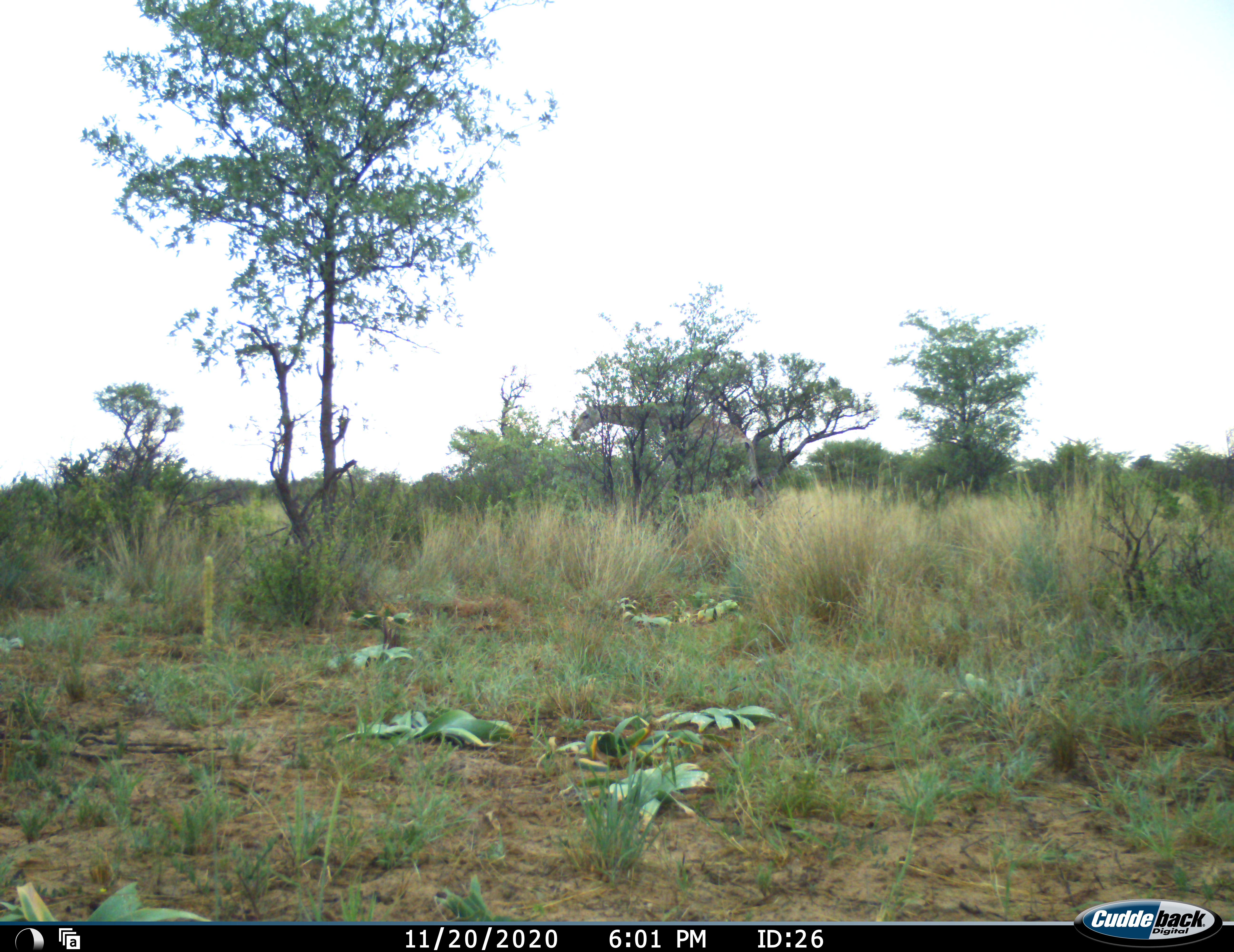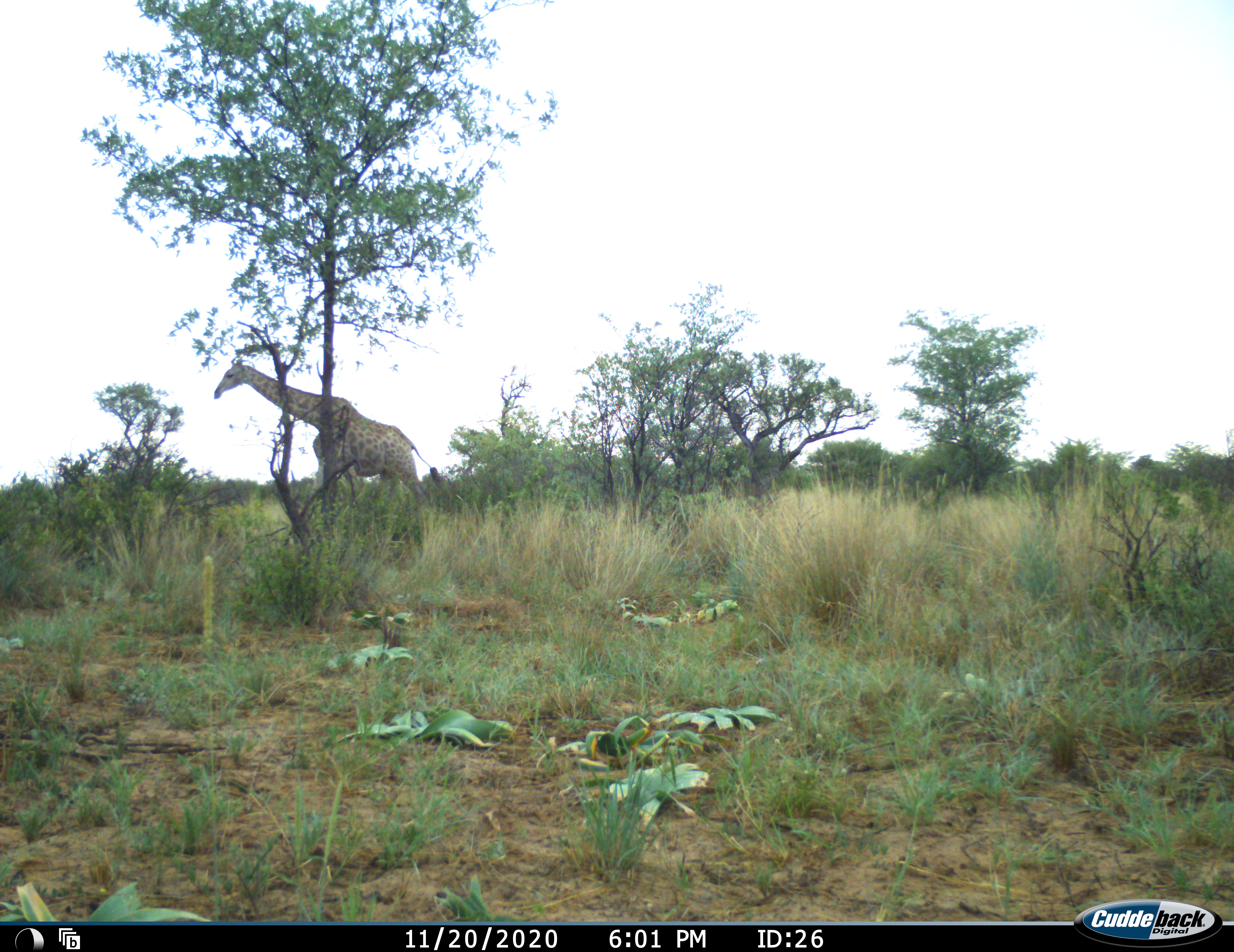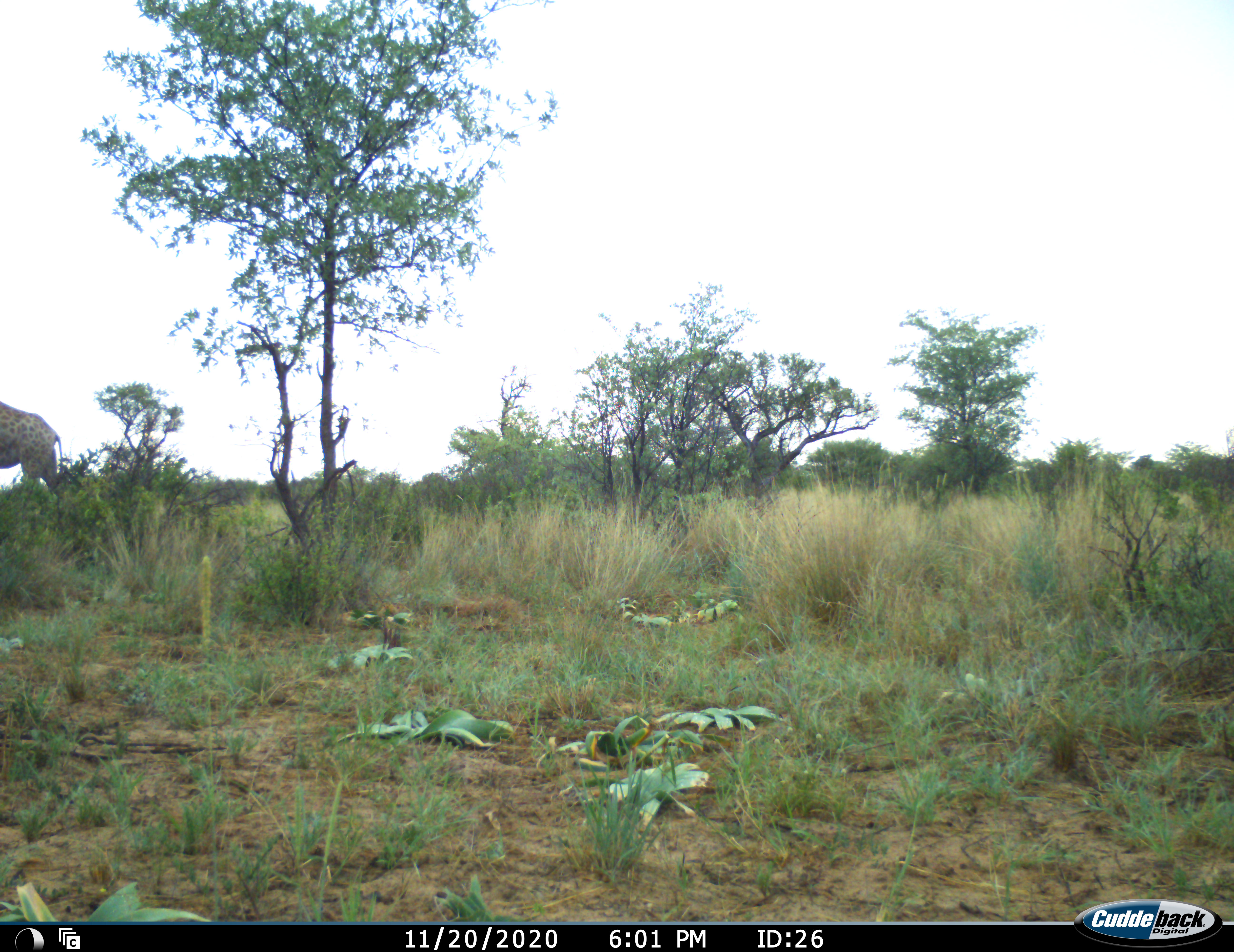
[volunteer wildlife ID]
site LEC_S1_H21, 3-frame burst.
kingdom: Animalia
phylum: Chordata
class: Mammalia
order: Artiodactyla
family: Giraffidae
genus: Giraffa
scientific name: Giraffa camelopardalis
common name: giraffe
Giraffe (Giraffa camelopardalis), count 1. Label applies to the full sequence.